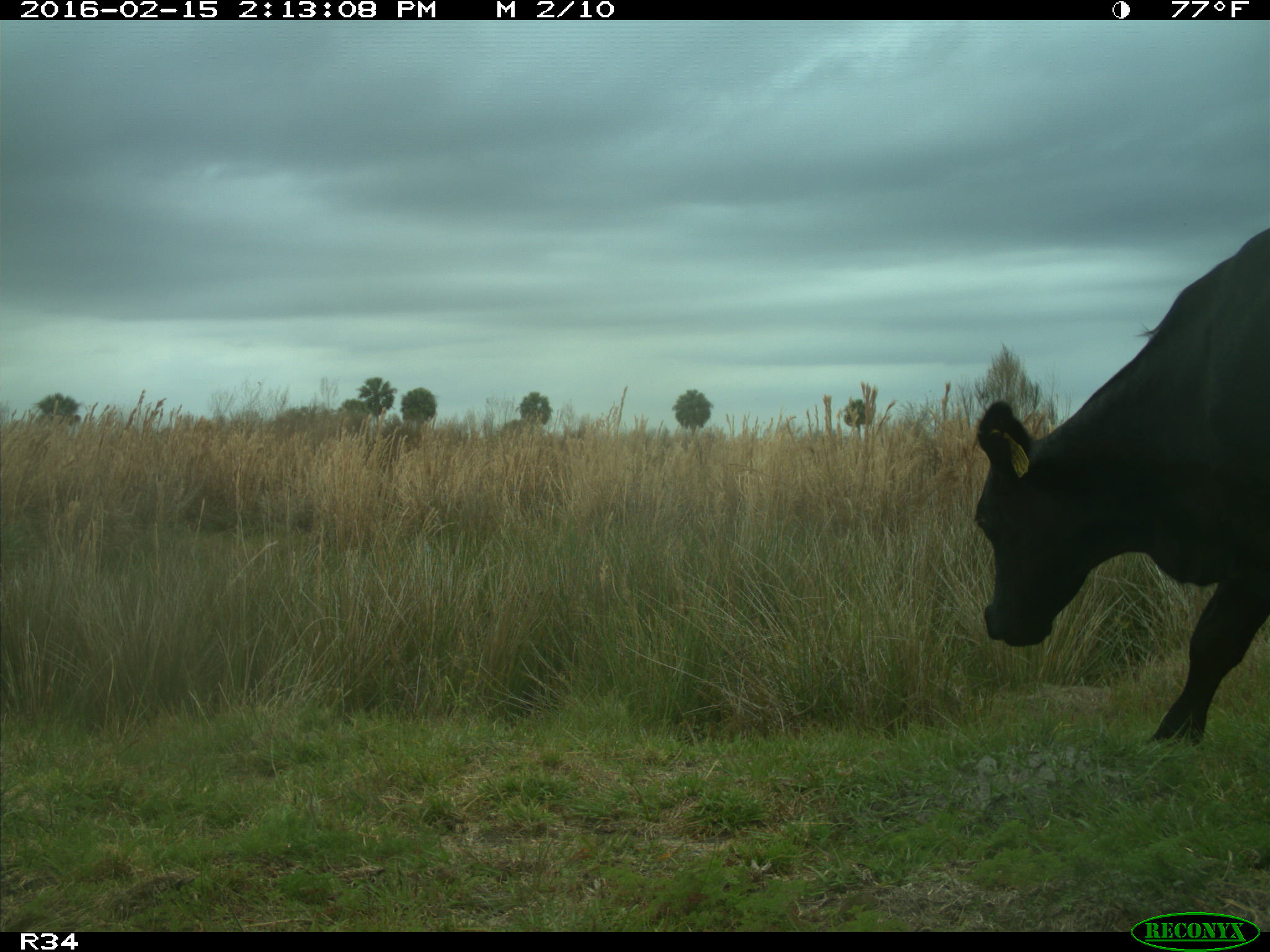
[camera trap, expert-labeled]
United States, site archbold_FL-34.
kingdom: Animalia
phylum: Chordata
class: Mammalia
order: Artiodactyla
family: Bovidae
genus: Bos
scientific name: Bos taurus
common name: domestic cow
Bos taurus (domestic cow).